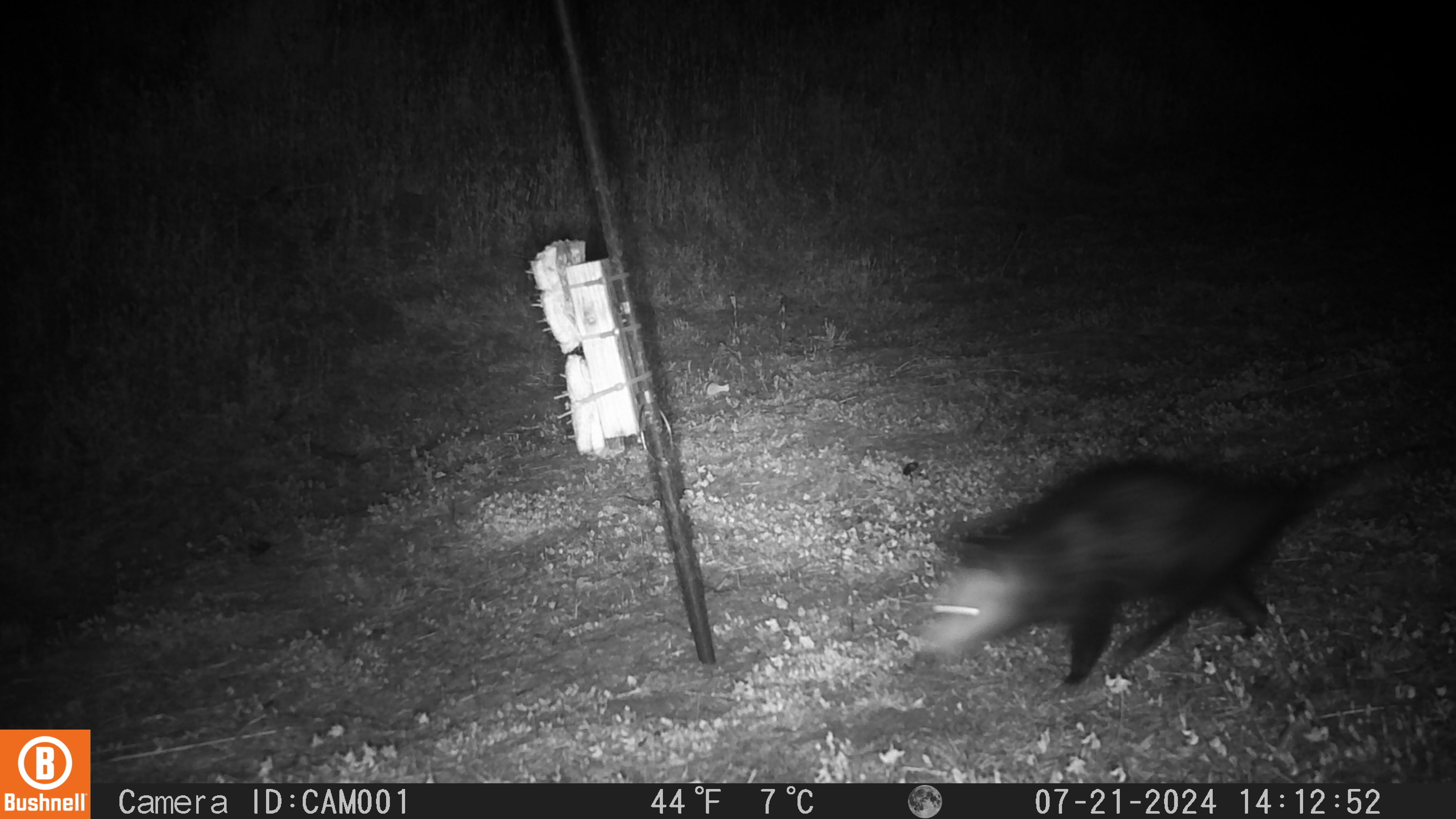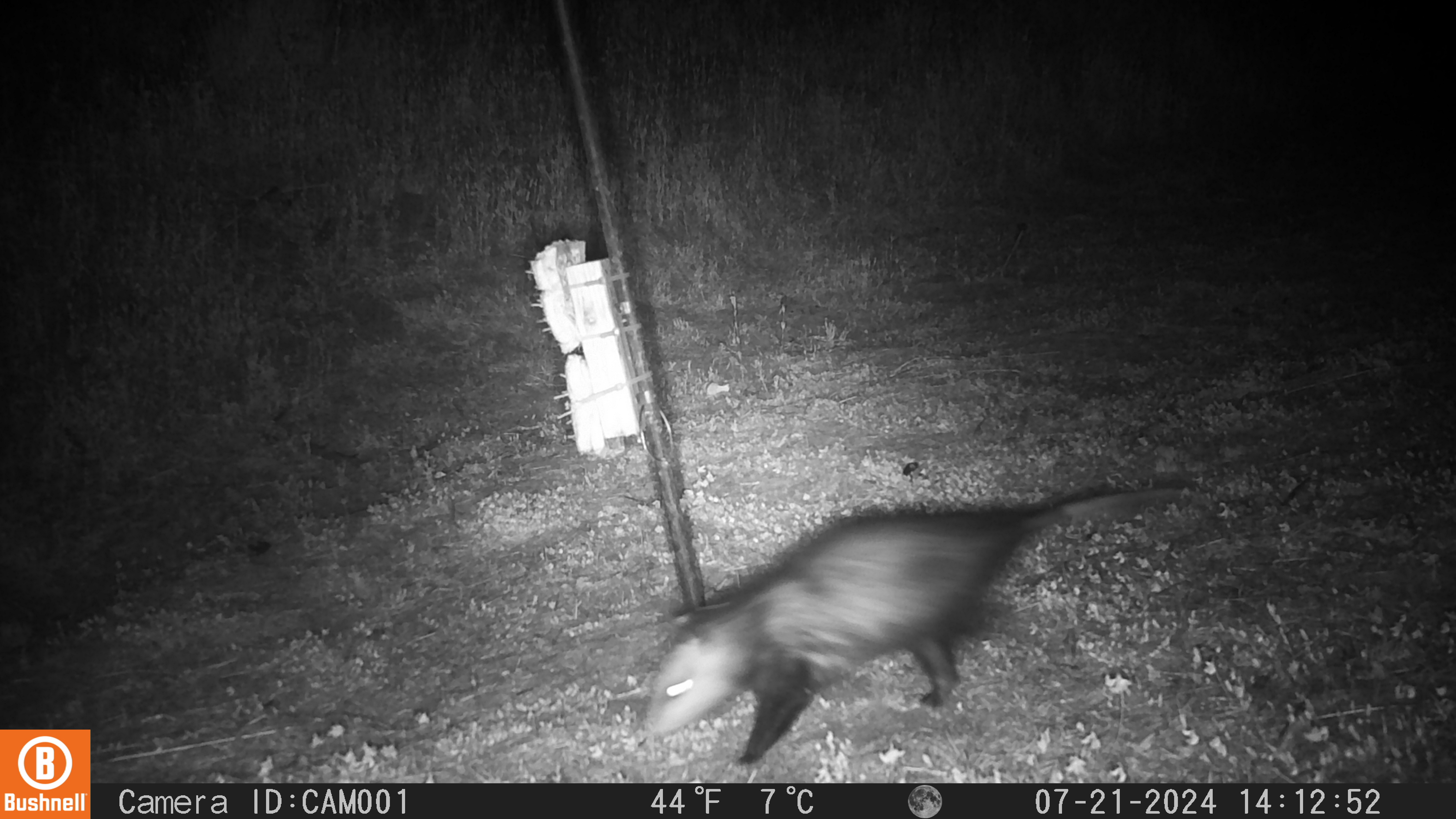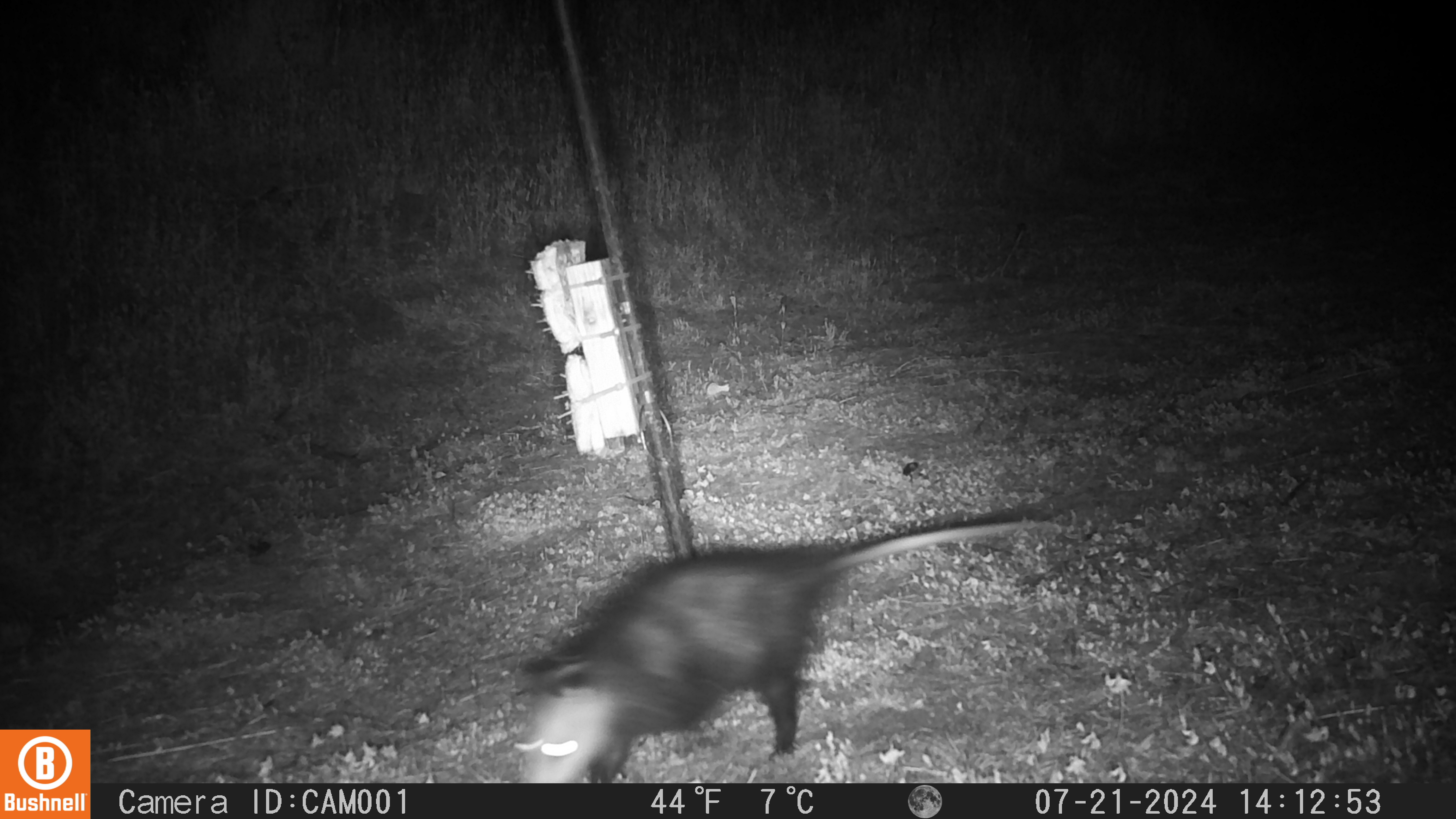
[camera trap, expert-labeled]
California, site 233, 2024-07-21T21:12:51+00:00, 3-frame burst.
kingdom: Animalia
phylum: Chordata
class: Mammalia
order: Didelphimorphia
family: Didelphidae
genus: Didelphis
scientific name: Didelphis virginiana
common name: virginia opossum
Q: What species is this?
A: Virginia opossum (Didelphis virginiana).